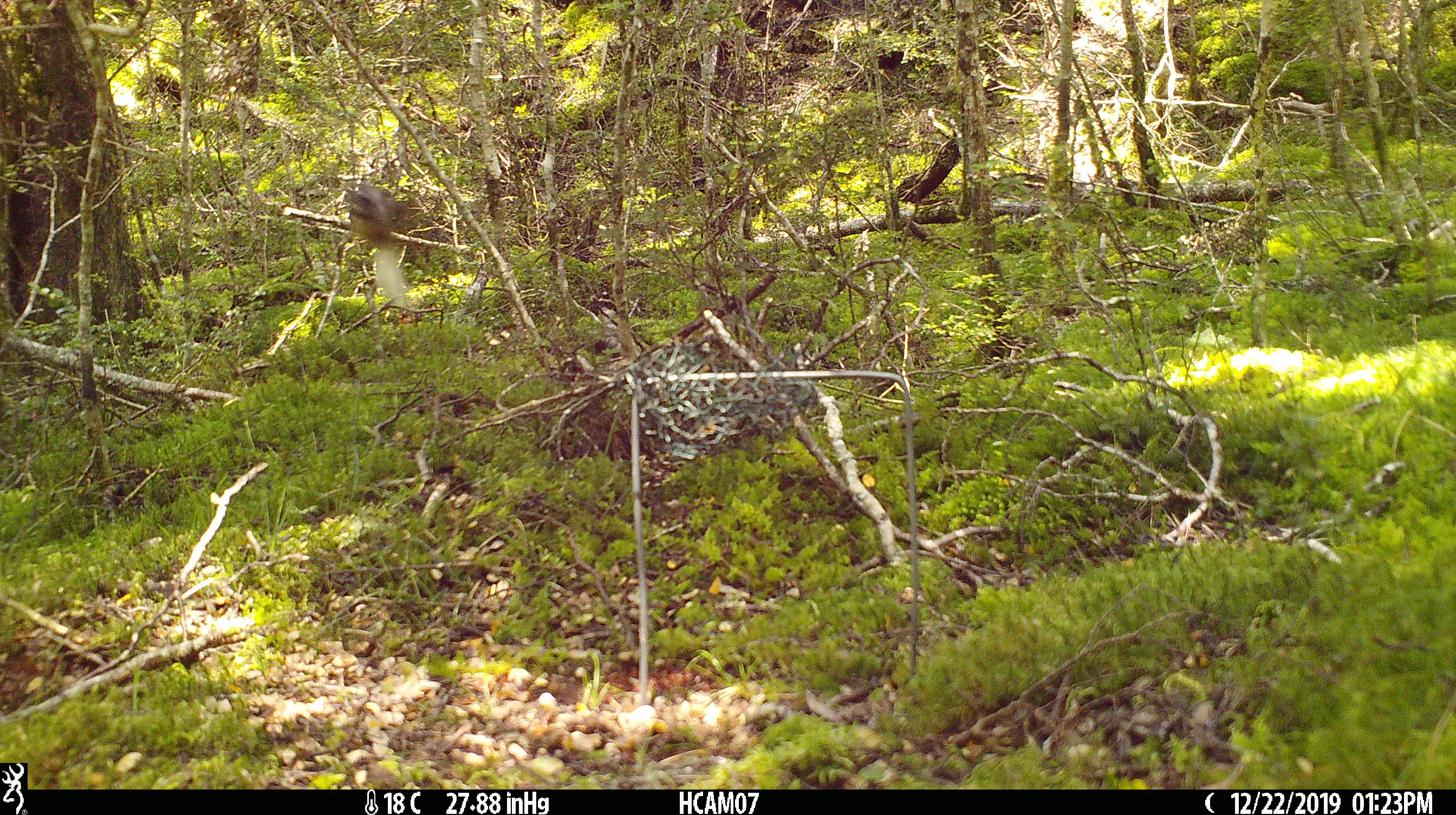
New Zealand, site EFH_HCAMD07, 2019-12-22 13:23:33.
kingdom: Animalia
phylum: Chordata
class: Aves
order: Passeriformes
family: Rhipiduridae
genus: Rhipidura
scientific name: Rhipidura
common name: fantails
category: fantail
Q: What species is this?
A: Fantail (fantails) (Rhipidura).